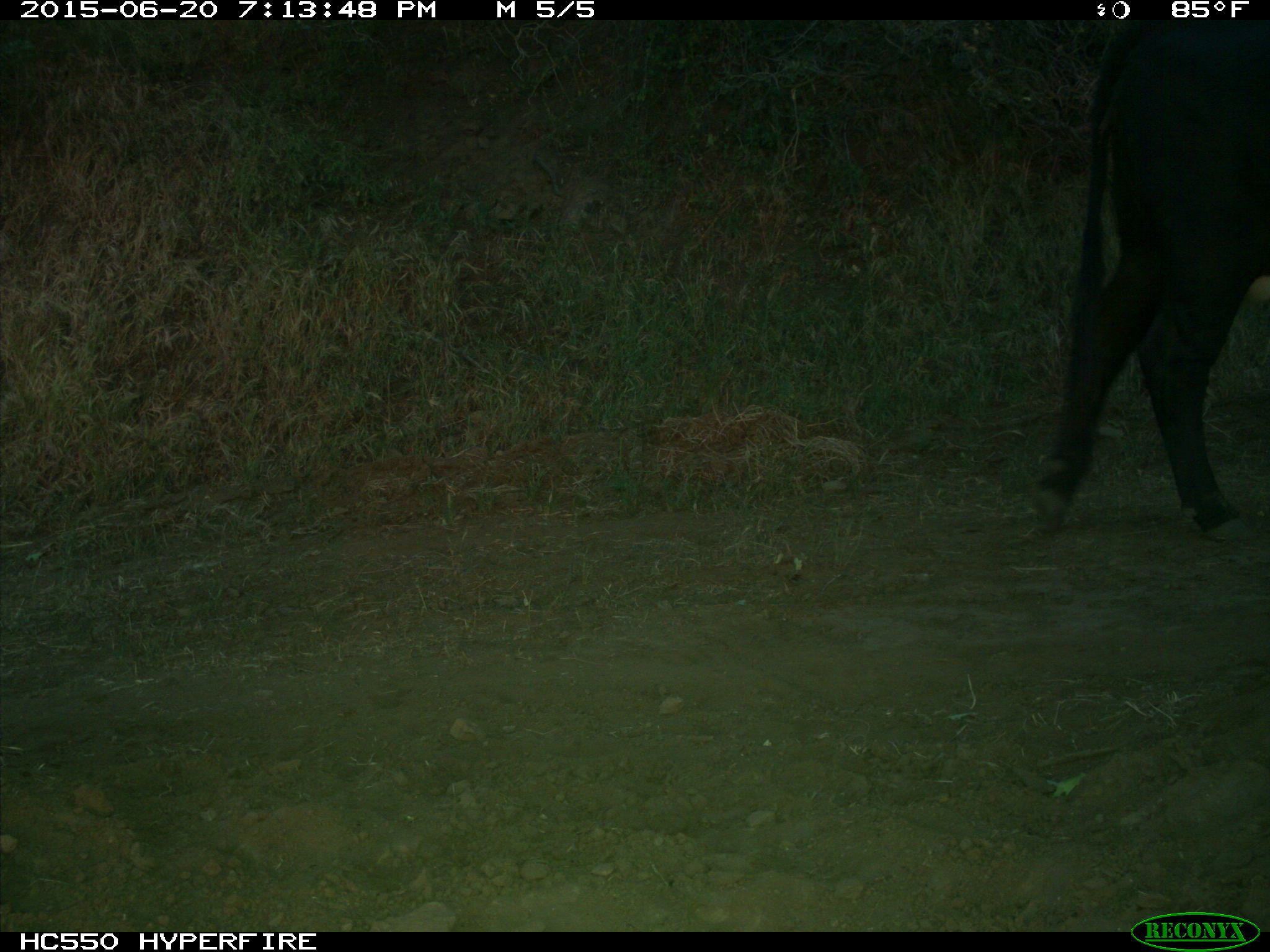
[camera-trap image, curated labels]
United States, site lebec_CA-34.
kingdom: Animalia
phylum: Chordata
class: Mammalia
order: Artiodactyla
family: Bovidae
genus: Bos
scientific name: Bos taurus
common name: domestic cow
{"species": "Bos taurus (domestic cow)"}